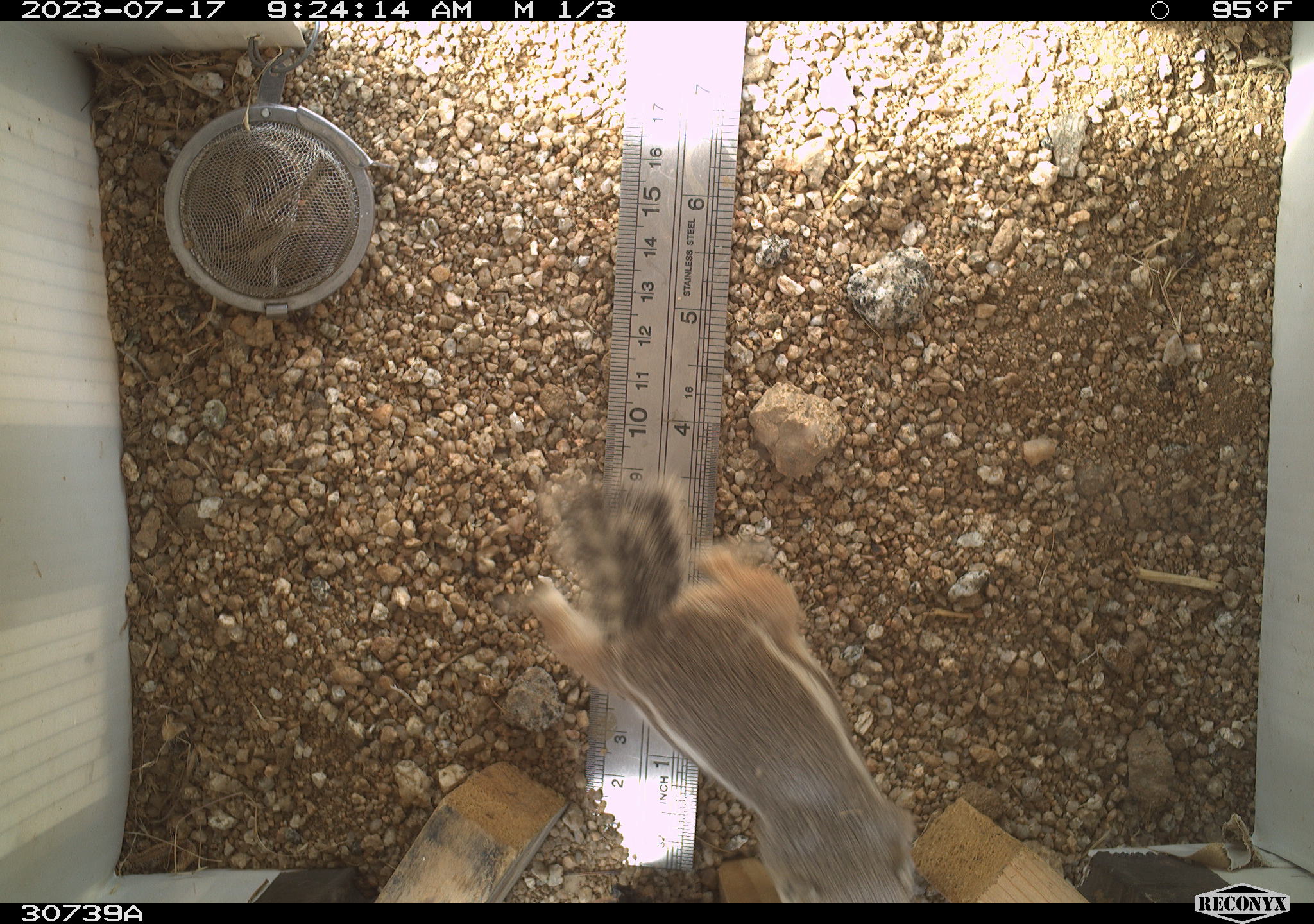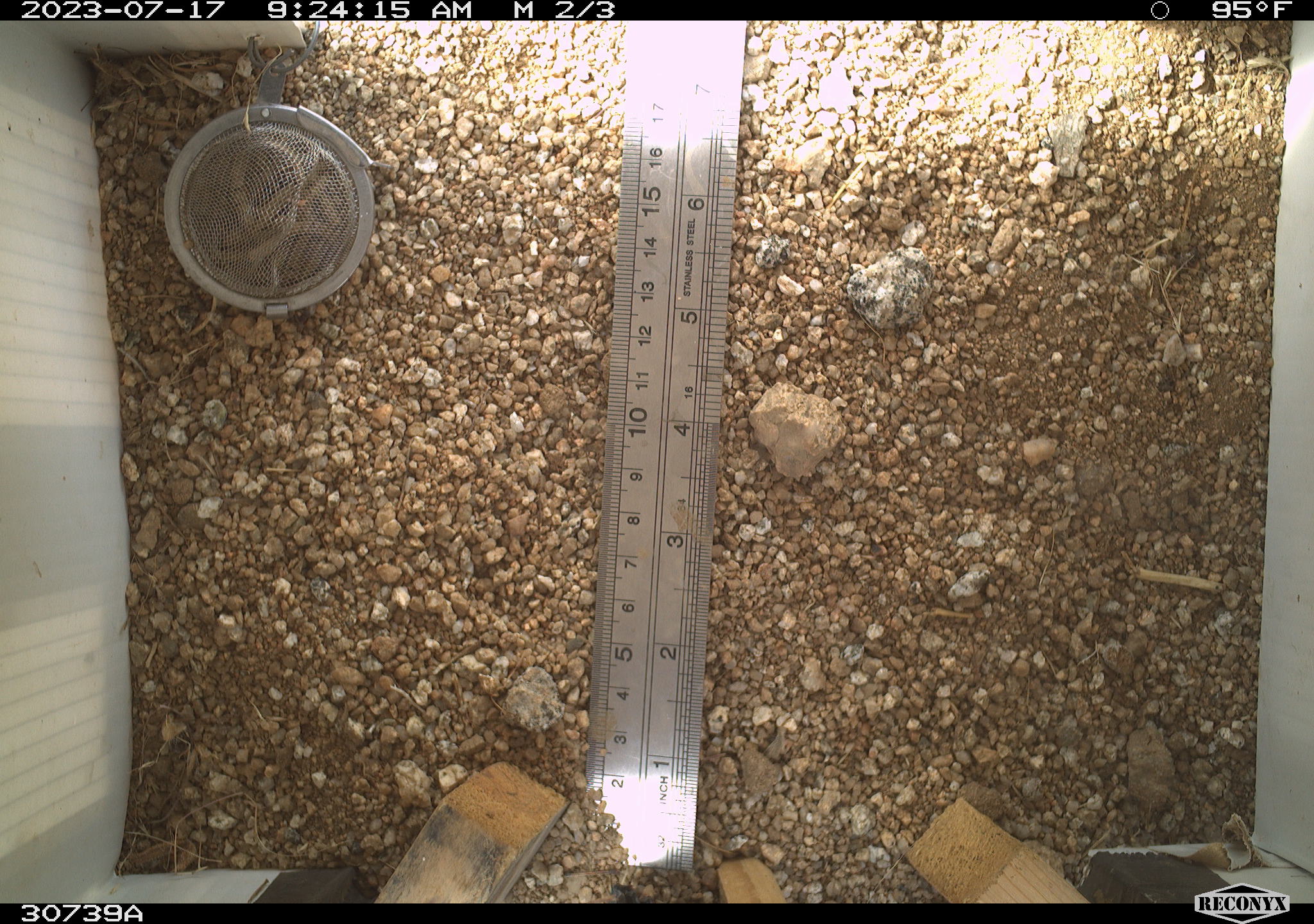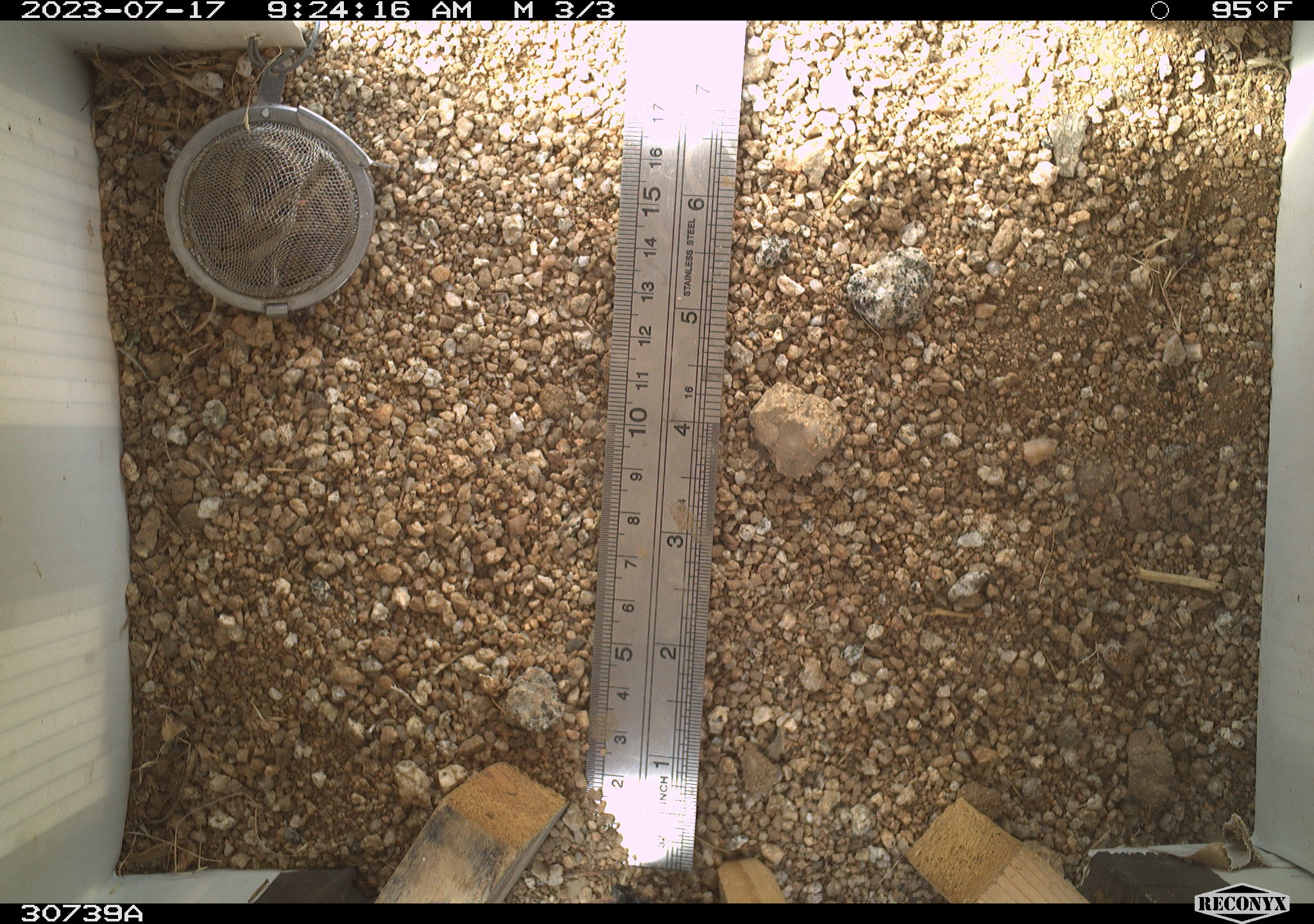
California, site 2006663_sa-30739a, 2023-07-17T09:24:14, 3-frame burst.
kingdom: Animalia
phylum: Chordata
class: Mammalia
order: Rodentia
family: Sciuridae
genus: Ammospermophilus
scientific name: Ammospermophilus leucurus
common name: white-tailed antelope squirrel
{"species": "white-tailed antelope squirrel (Ammospermophilus leucurus)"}